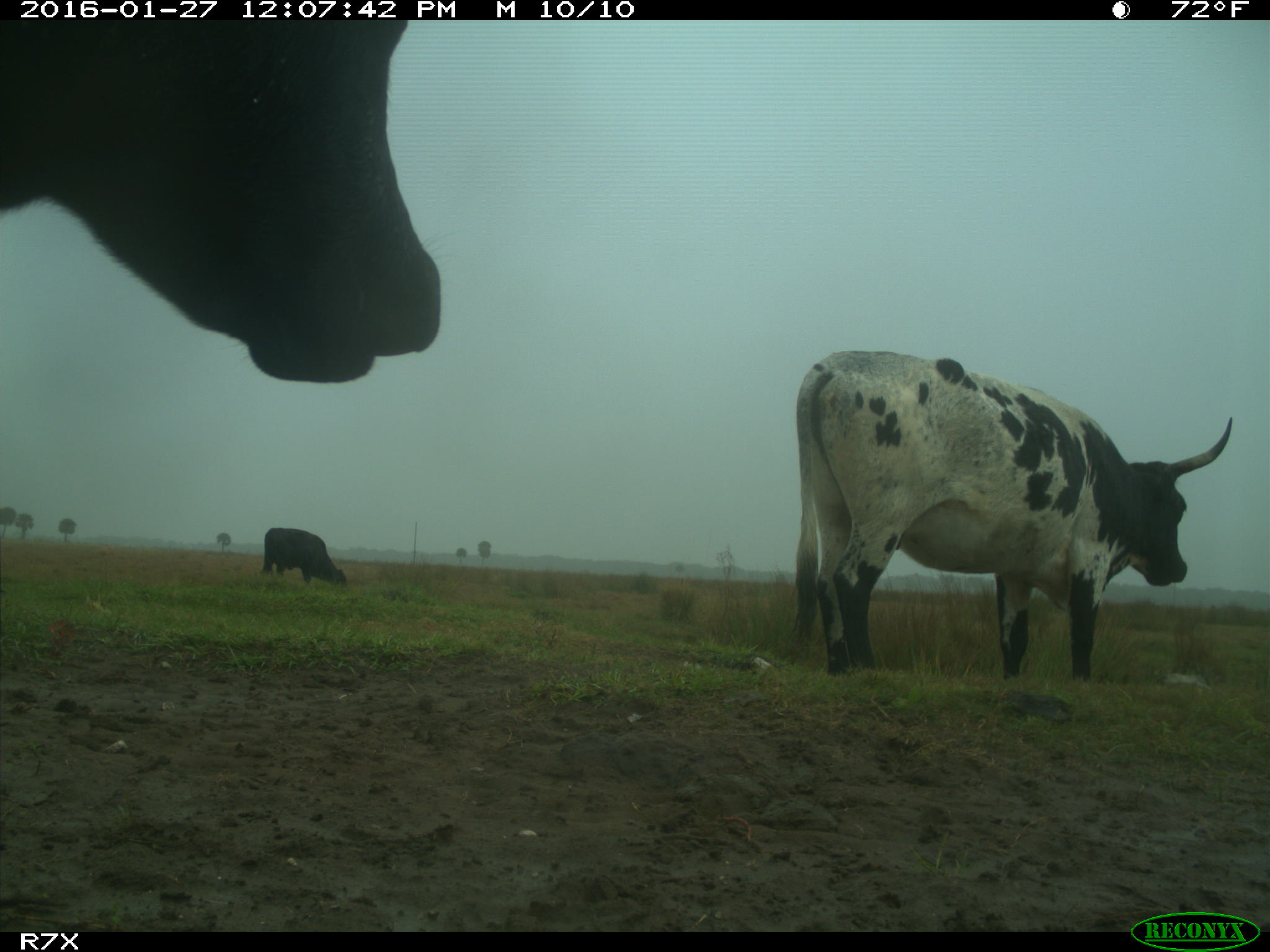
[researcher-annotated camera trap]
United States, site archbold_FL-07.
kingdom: Animalia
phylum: Chordata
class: Mammalia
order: Artiodactyla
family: Bovidae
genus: Bos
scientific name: Bos taurus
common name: domestic cow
Bos taurus (domestic cow).